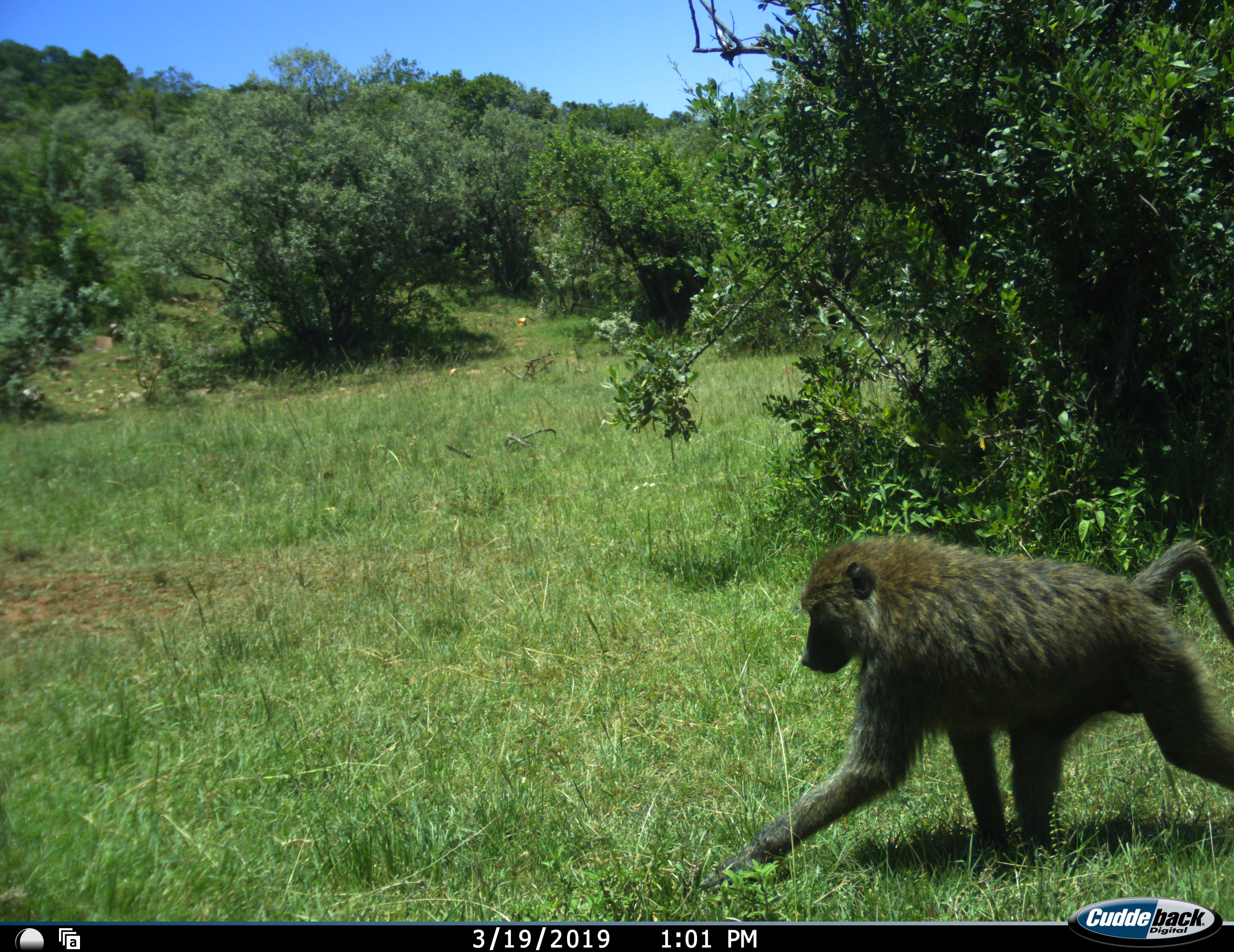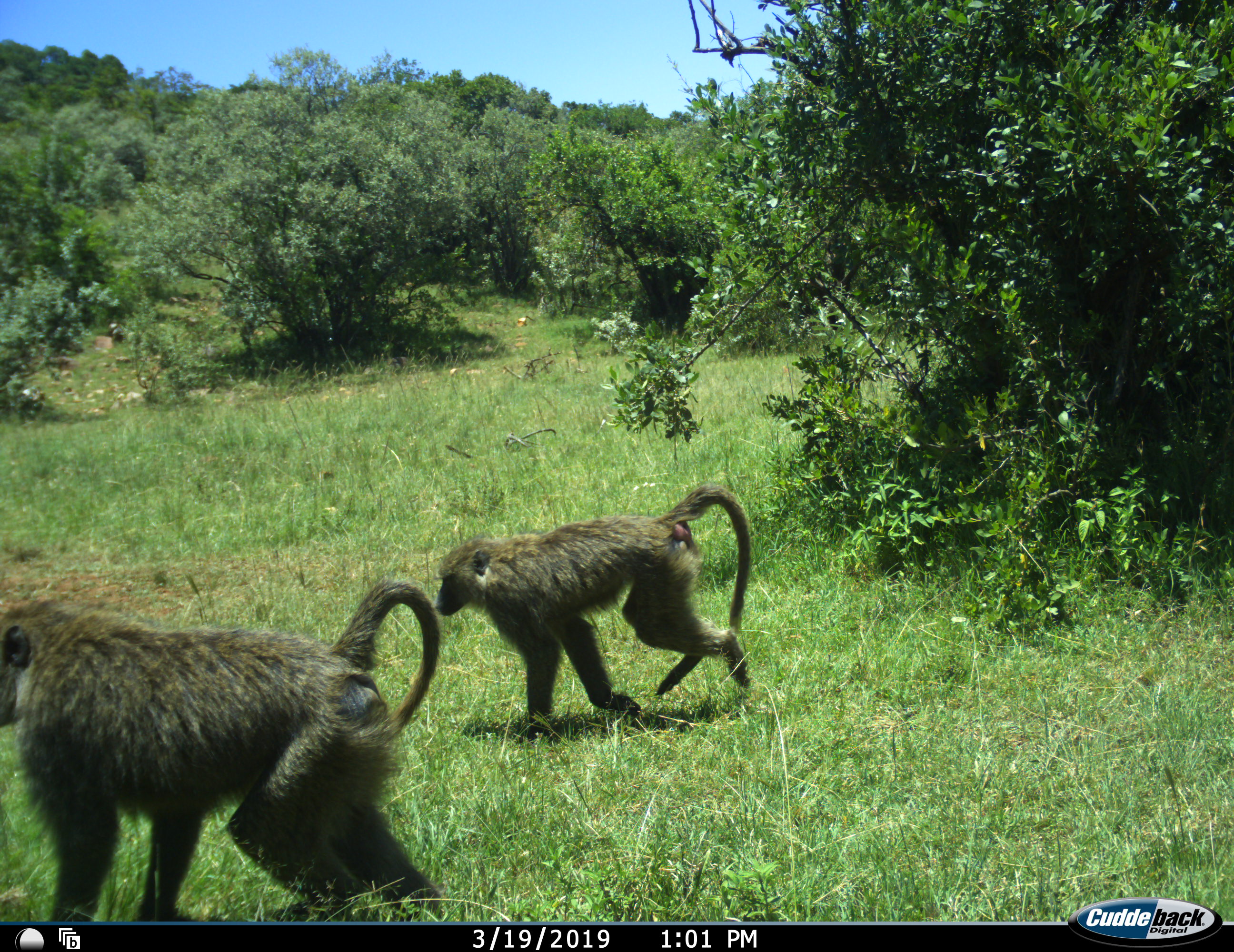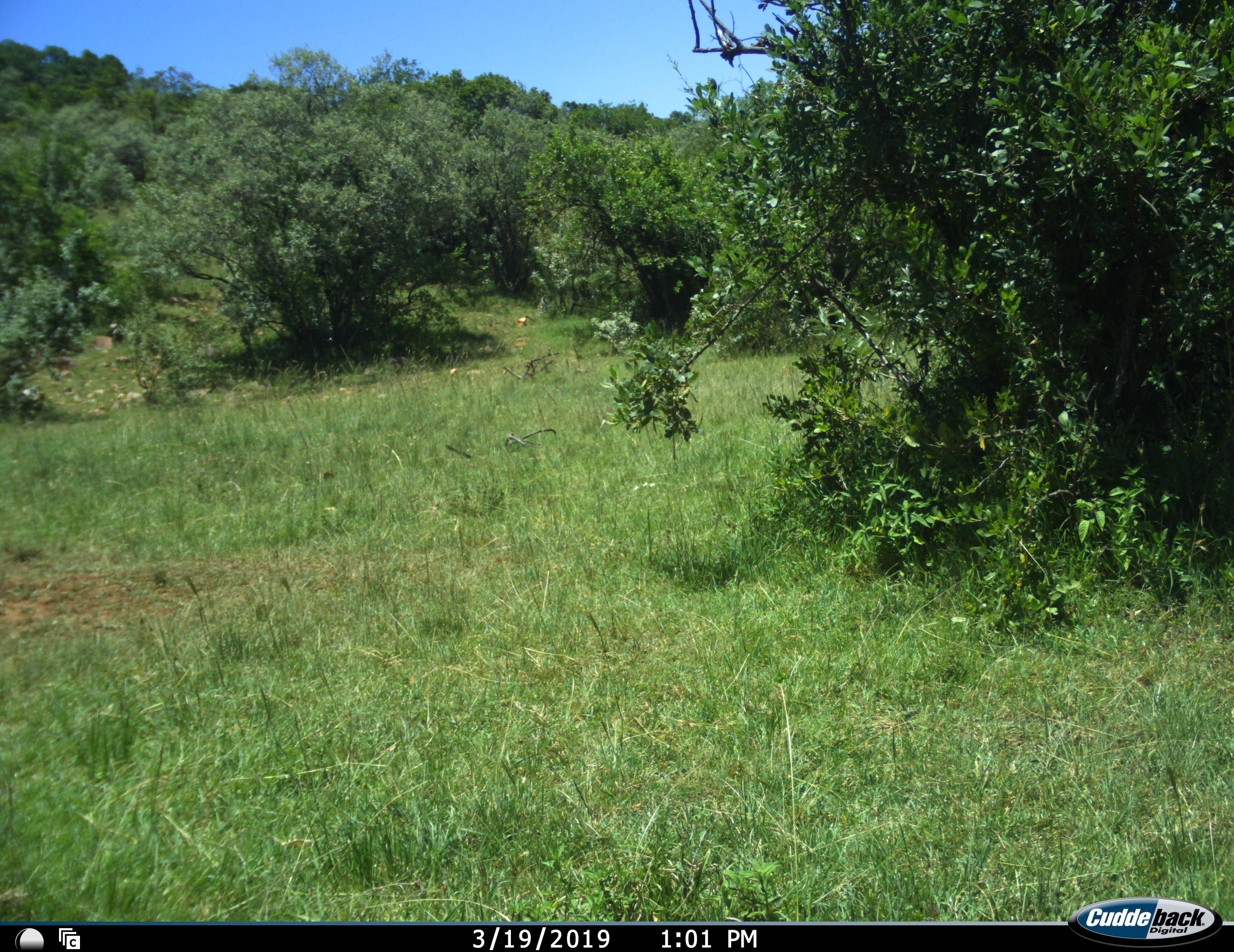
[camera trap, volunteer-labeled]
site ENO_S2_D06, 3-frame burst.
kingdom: Animalia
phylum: Chordata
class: Mammalia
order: Primates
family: Cercopithecidae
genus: Papio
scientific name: Papio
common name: baboon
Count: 2.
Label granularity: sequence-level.